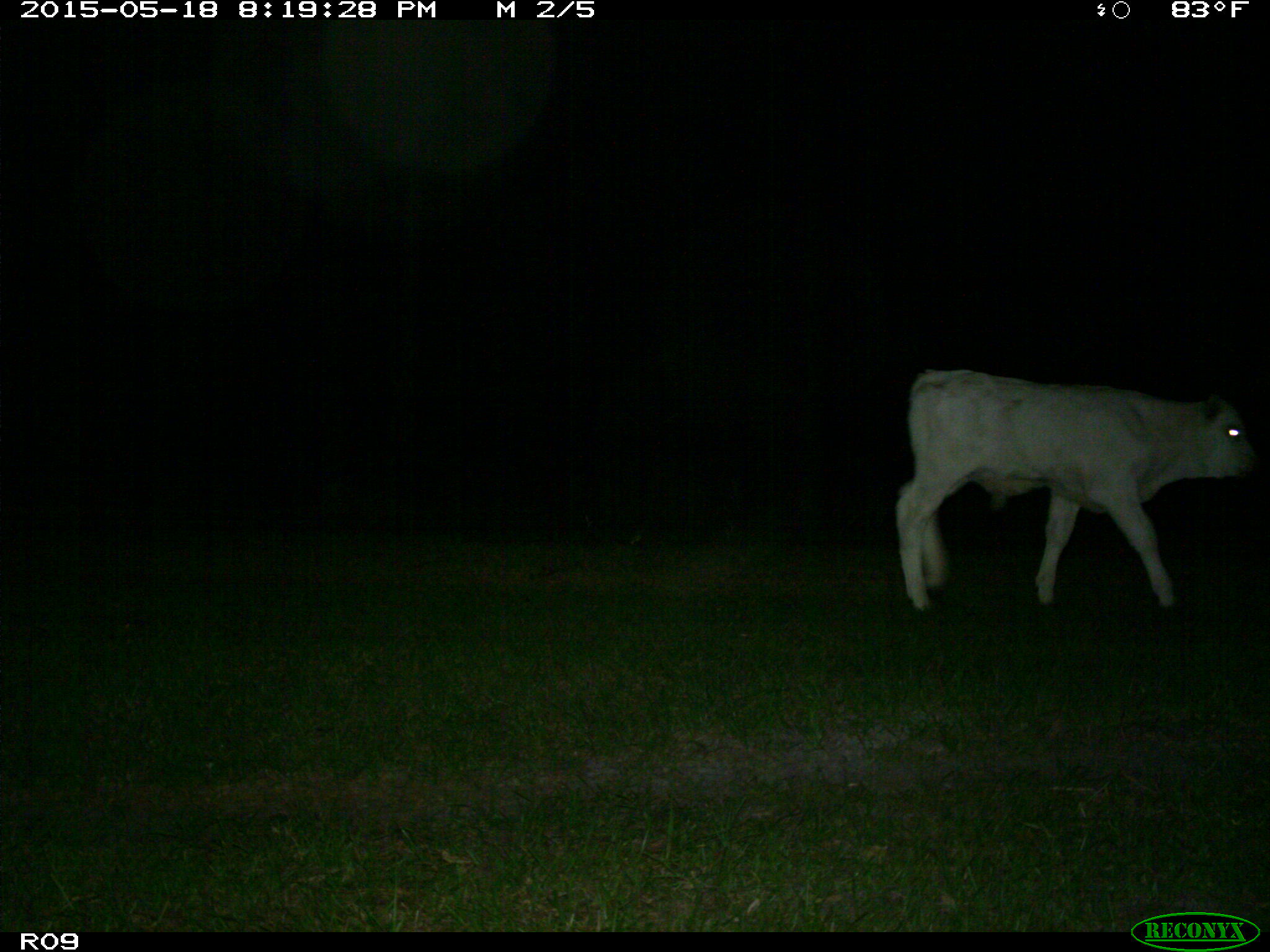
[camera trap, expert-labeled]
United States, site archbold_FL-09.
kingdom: Animalia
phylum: Chordata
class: Mammalia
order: Artiodactyla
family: Bovidae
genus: Bos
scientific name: Bos taurus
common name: domestic cow